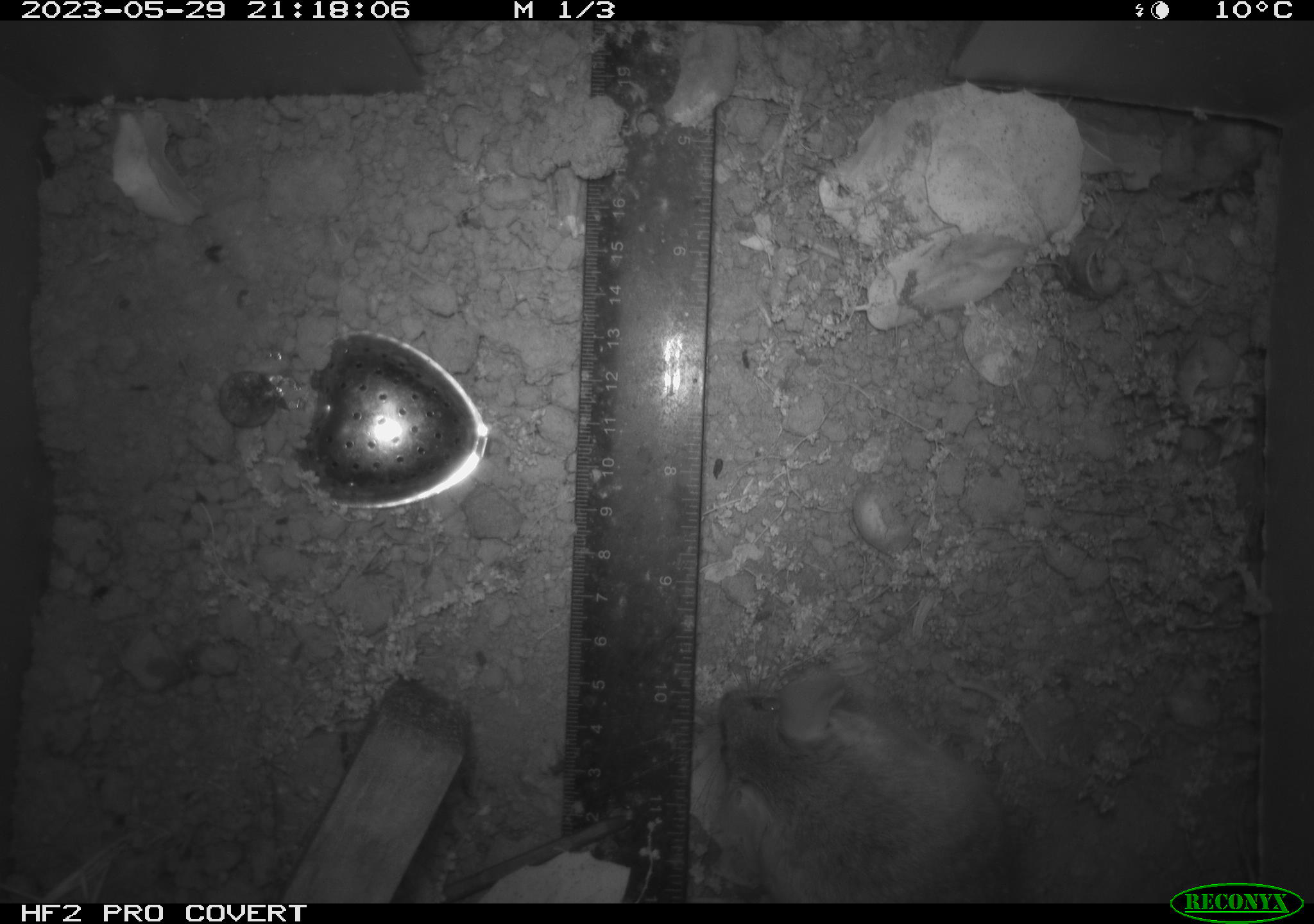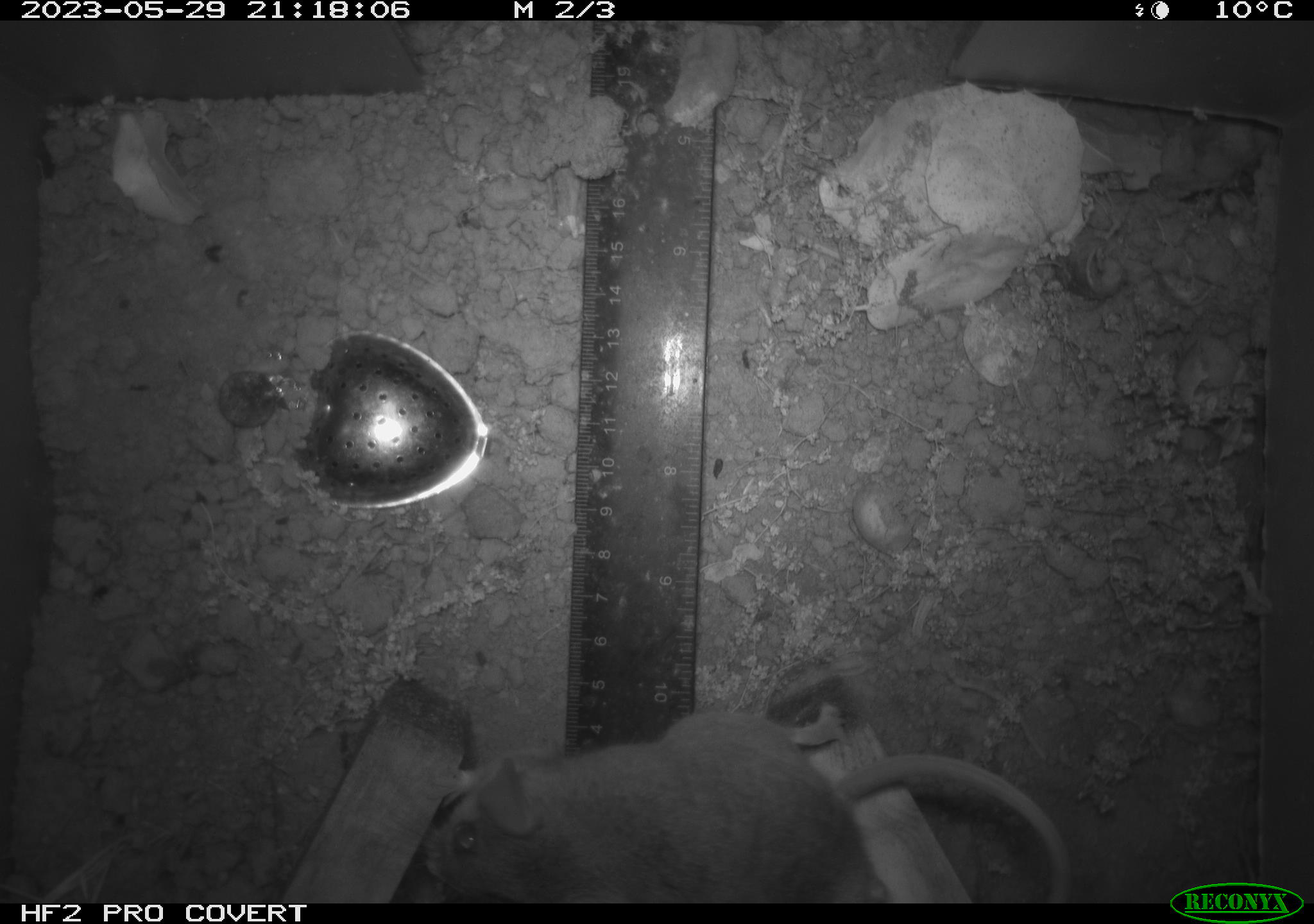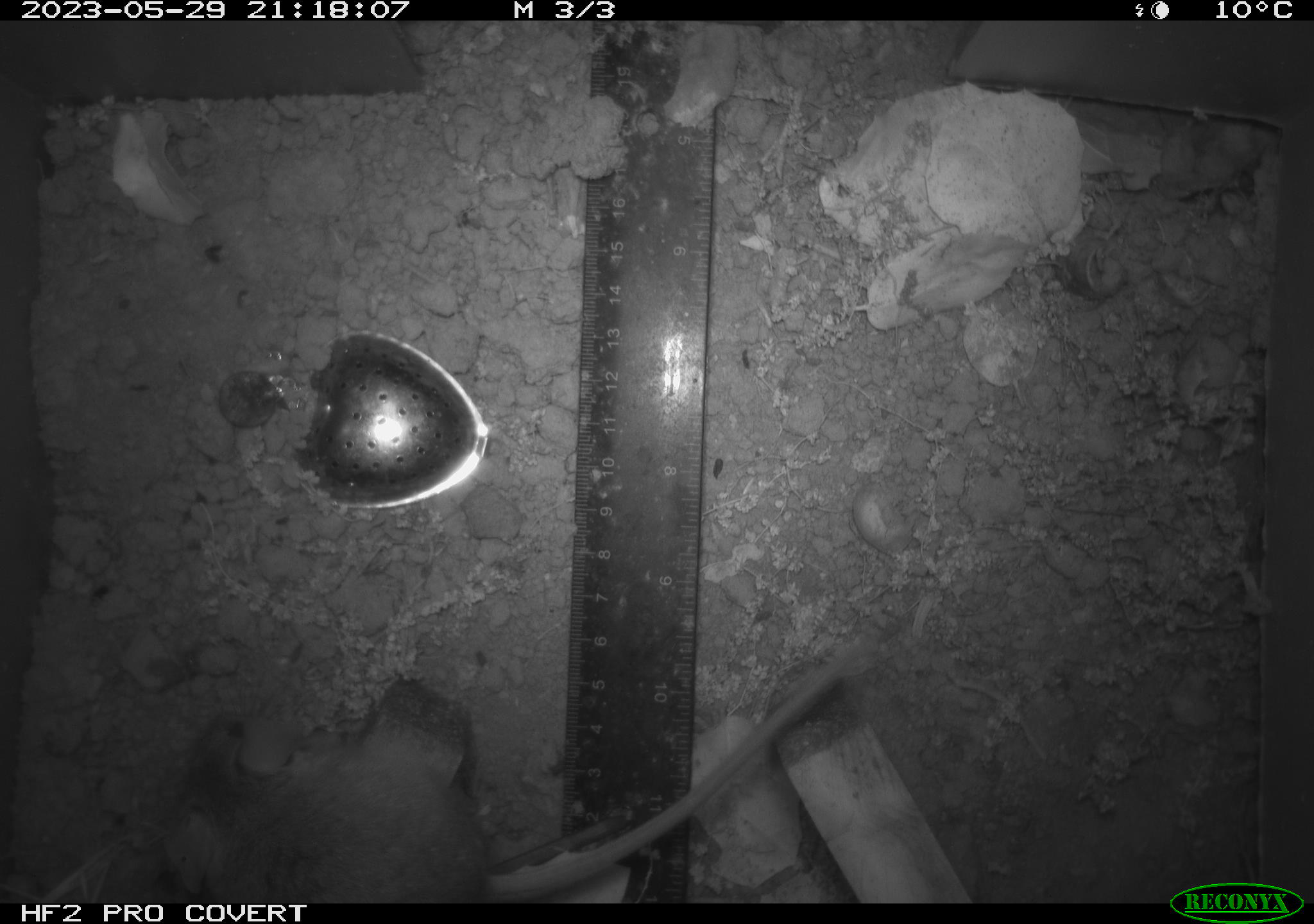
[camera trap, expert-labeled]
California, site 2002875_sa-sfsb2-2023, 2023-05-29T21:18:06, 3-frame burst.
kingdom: Animalia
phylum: Chordata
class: Mammalia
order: Rodentia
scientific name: Rodentia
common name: mouse species